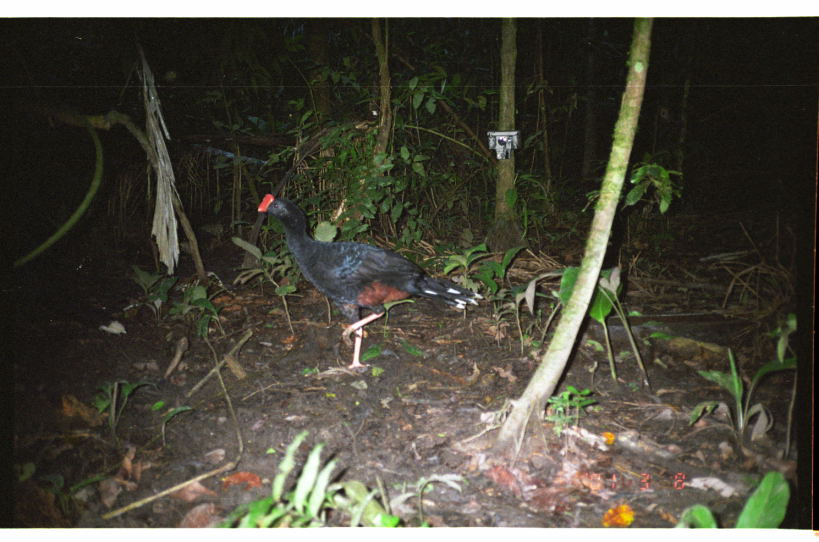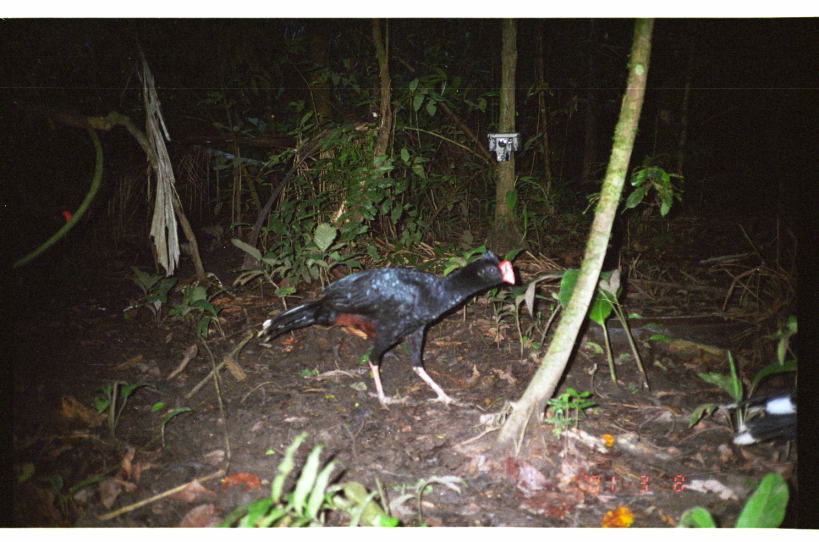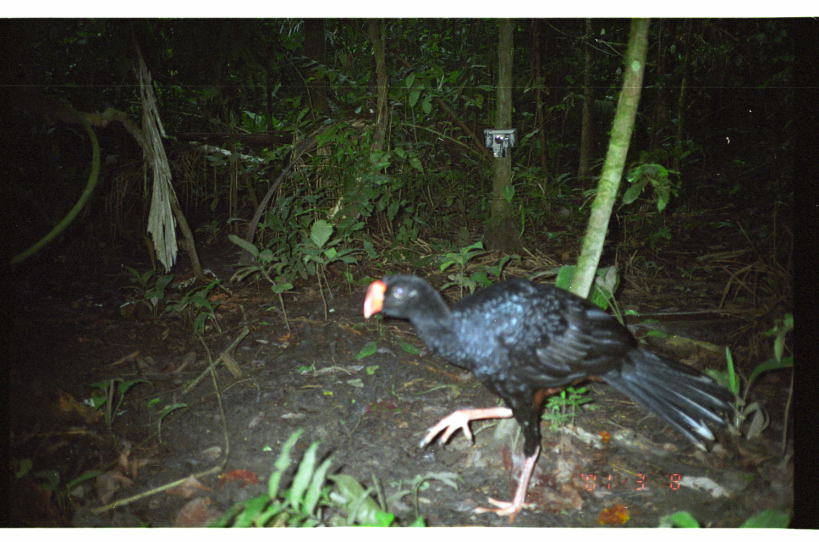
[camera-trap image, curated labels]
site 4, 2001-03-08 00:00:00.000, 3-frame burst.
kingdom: Animalia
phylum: Chordata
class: Aves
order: Galliformes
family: Cracidae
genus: Mitu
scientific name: Mitu tuberosum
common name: razor-billed curassow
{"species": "Mitu tuberosum (razor-billed curassow)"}